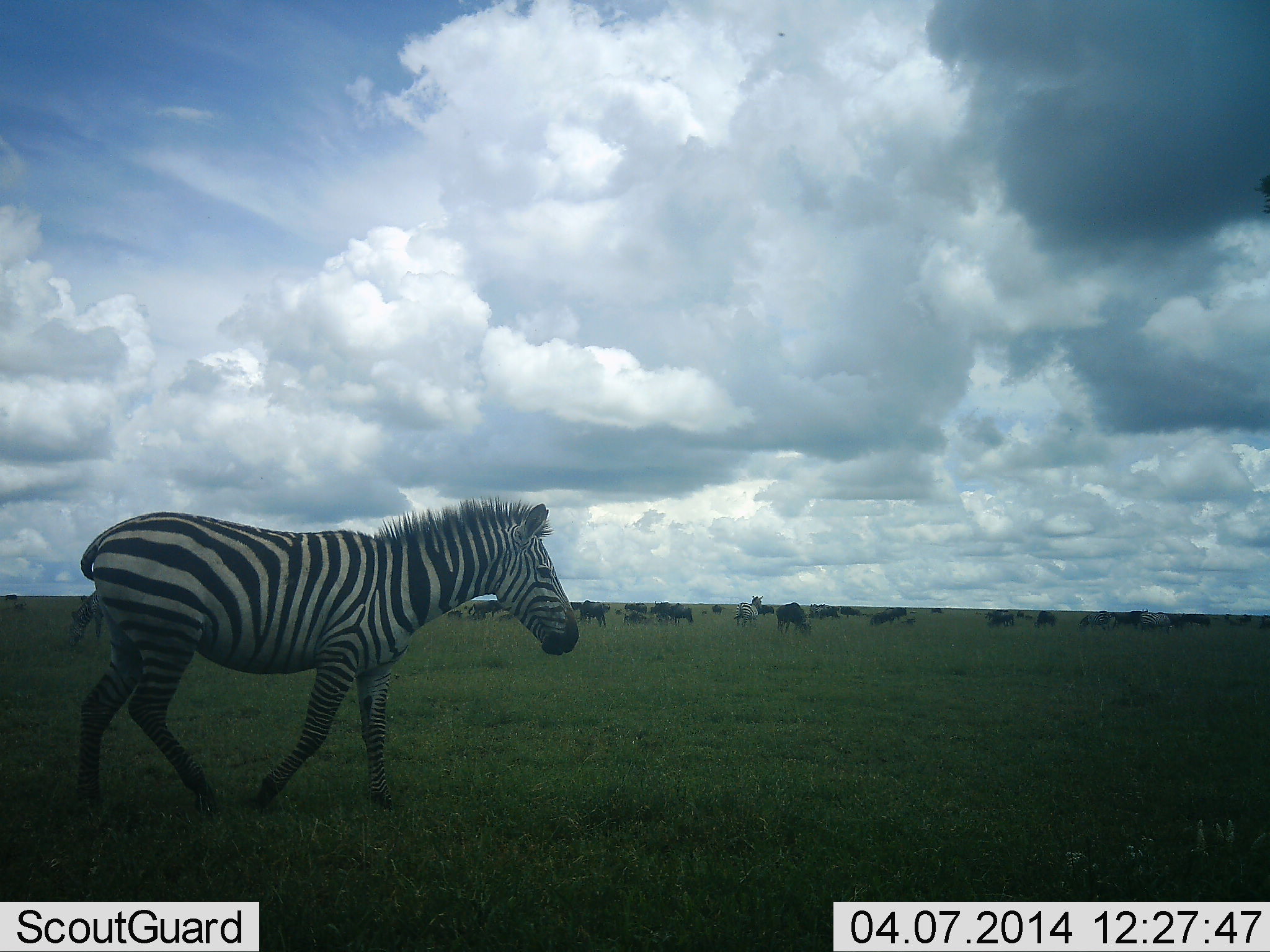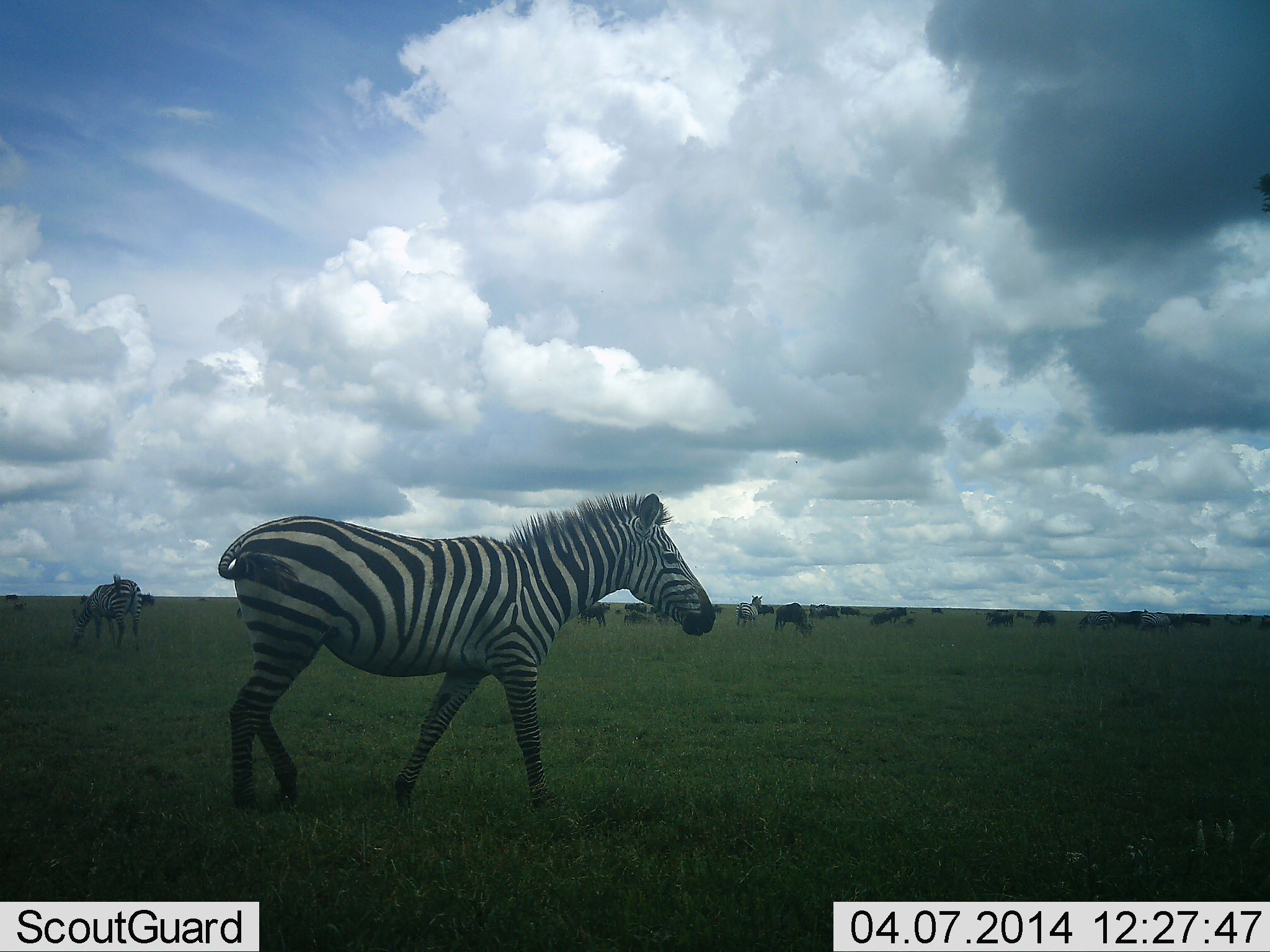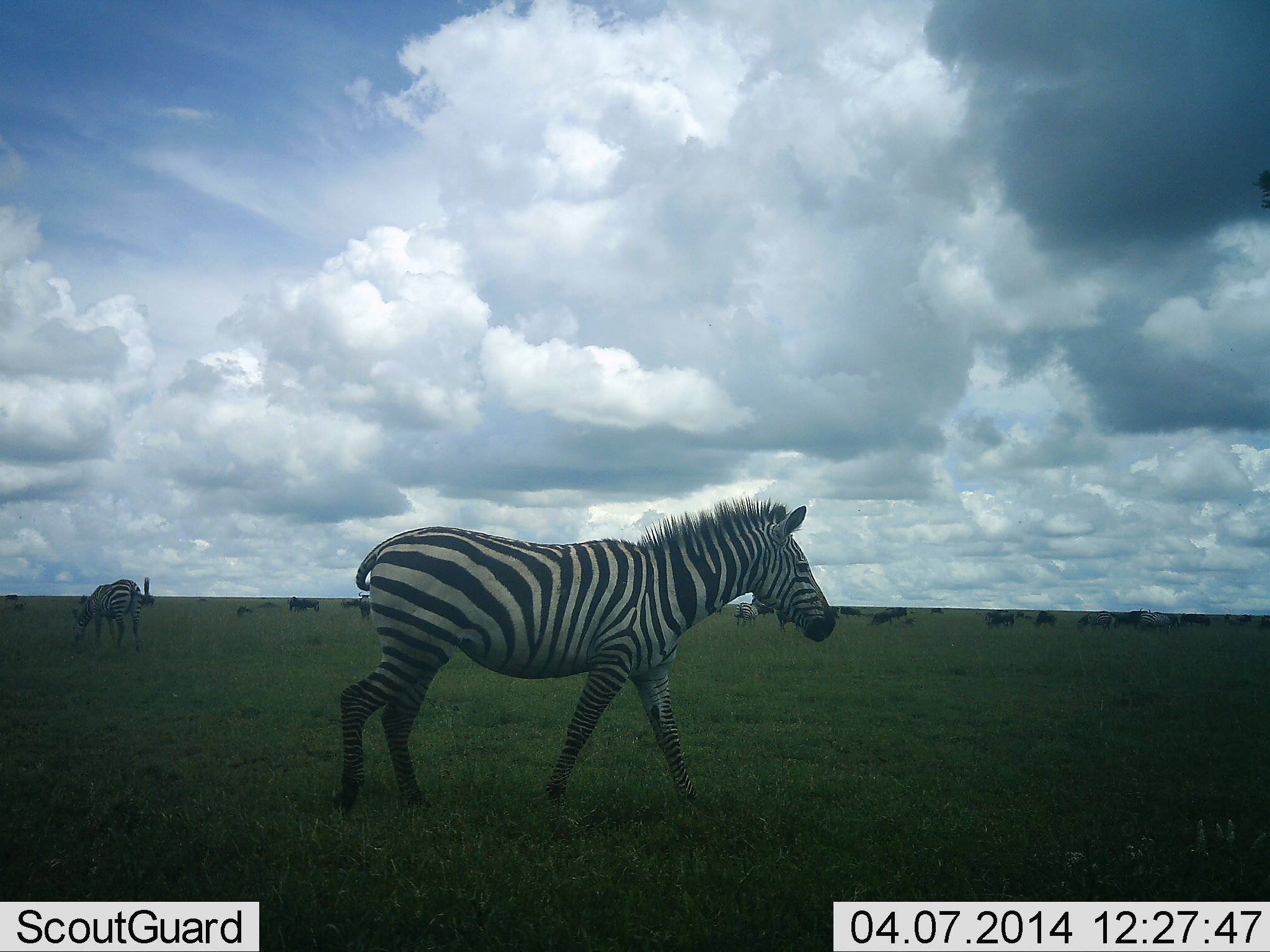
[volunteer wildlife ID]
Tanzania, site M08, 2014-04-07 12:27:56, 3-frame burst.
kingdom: Animalia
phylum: Chordata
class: Mammalia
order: Artiodactyla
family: Bovidae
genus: Connochaetes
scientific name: Connochaetes taurinus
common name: blue wildebeest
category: wildebeest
Wildebeest (blue wildebeest) (Connochaetes taurinus), count 11-50. Behavior (volunteer vote fractions): standing 50%, resting 10%, moving 0%, interacting 0%. Young present (vote fraction): 0%. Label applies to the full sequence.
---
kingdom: Animalia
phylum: Chordata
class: Mammalia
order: Perissodactyla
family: Equidae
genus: Equus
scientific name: Equus quagga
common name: plains zebra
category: zebra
Zebra (plains zebra) (Equus quagga), count 4. Behavior (volunteer vote fractions): standing 36%, resting 0%, moving 82%, interacting 0%. Young present (vote fraction): 0%. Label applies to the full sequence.